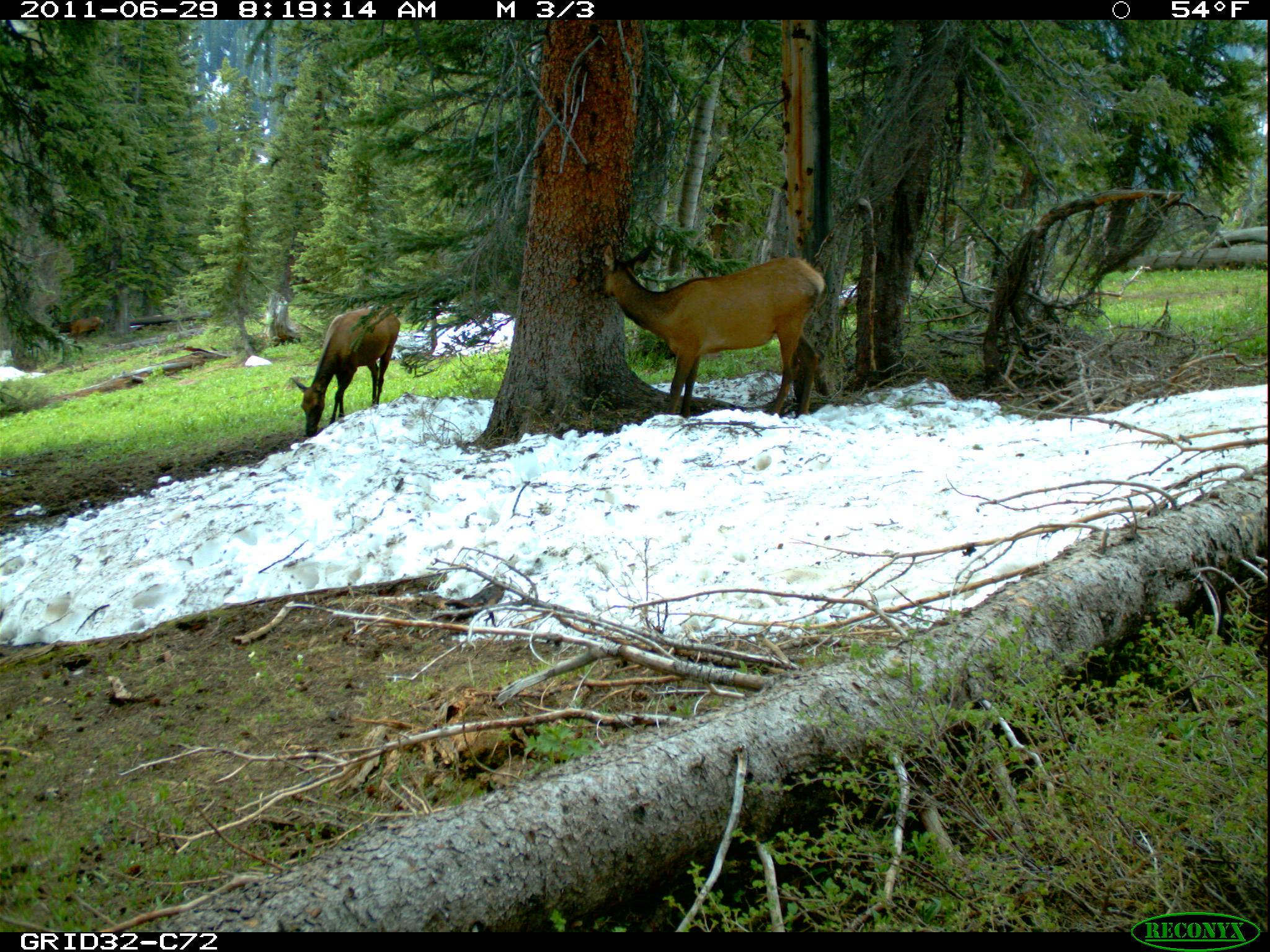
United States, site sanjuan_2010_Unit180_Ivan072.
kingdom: Animalia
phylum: Chordata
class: Mammalia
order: Artiodactyla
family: Cervidae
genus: Cervus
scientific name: Cervus elaphus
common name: red deer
Cervus elaphus (red deer).